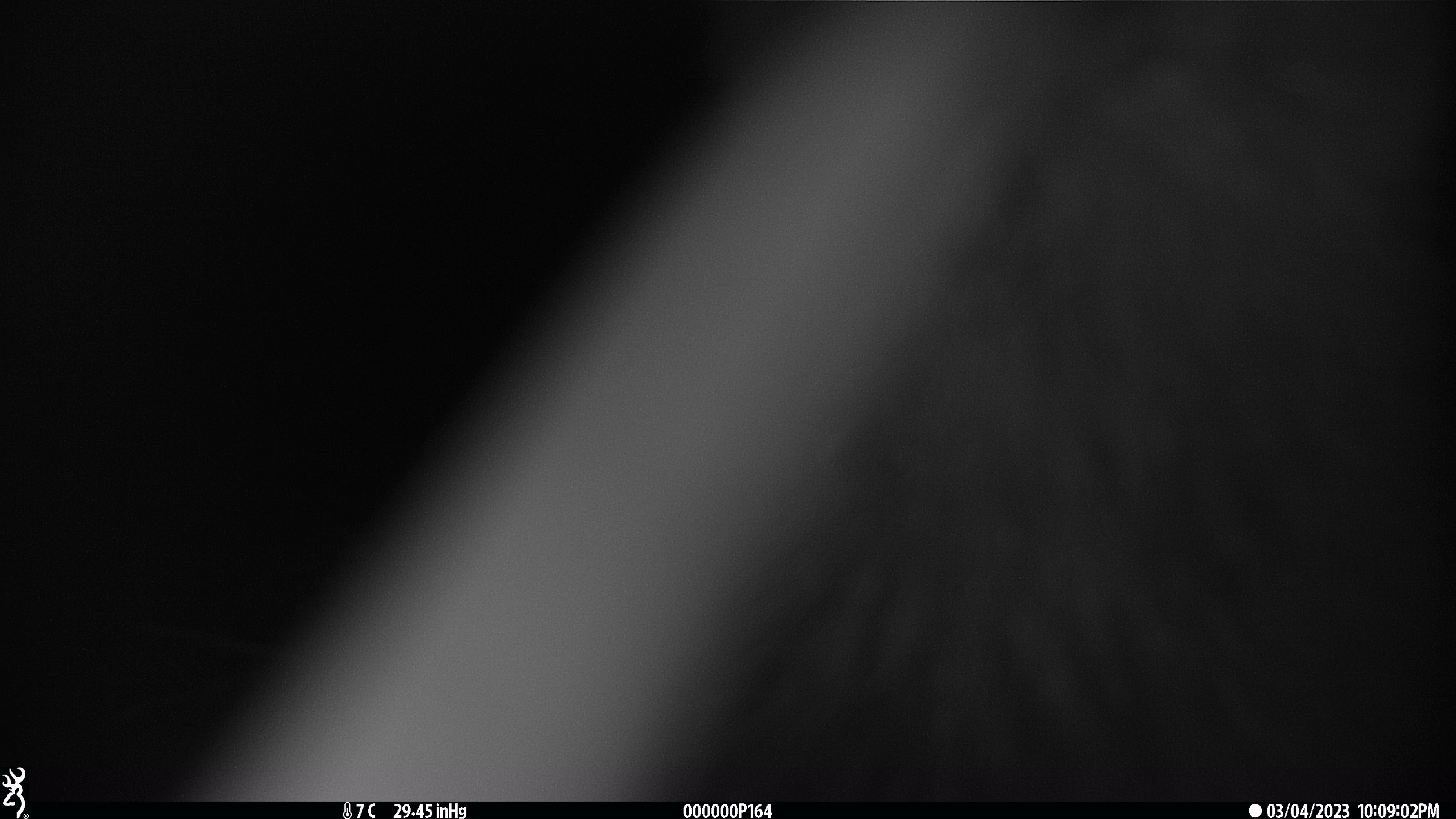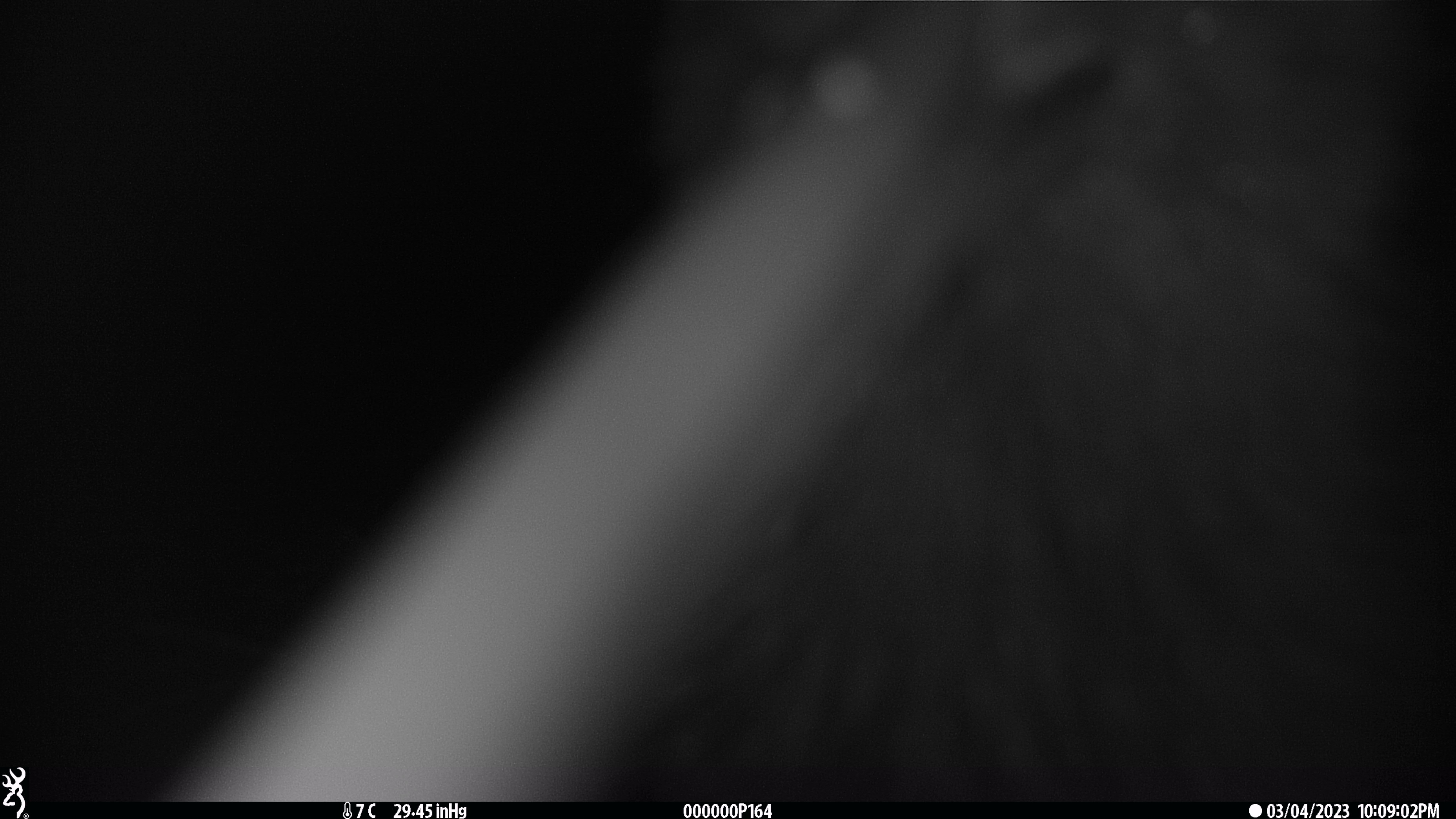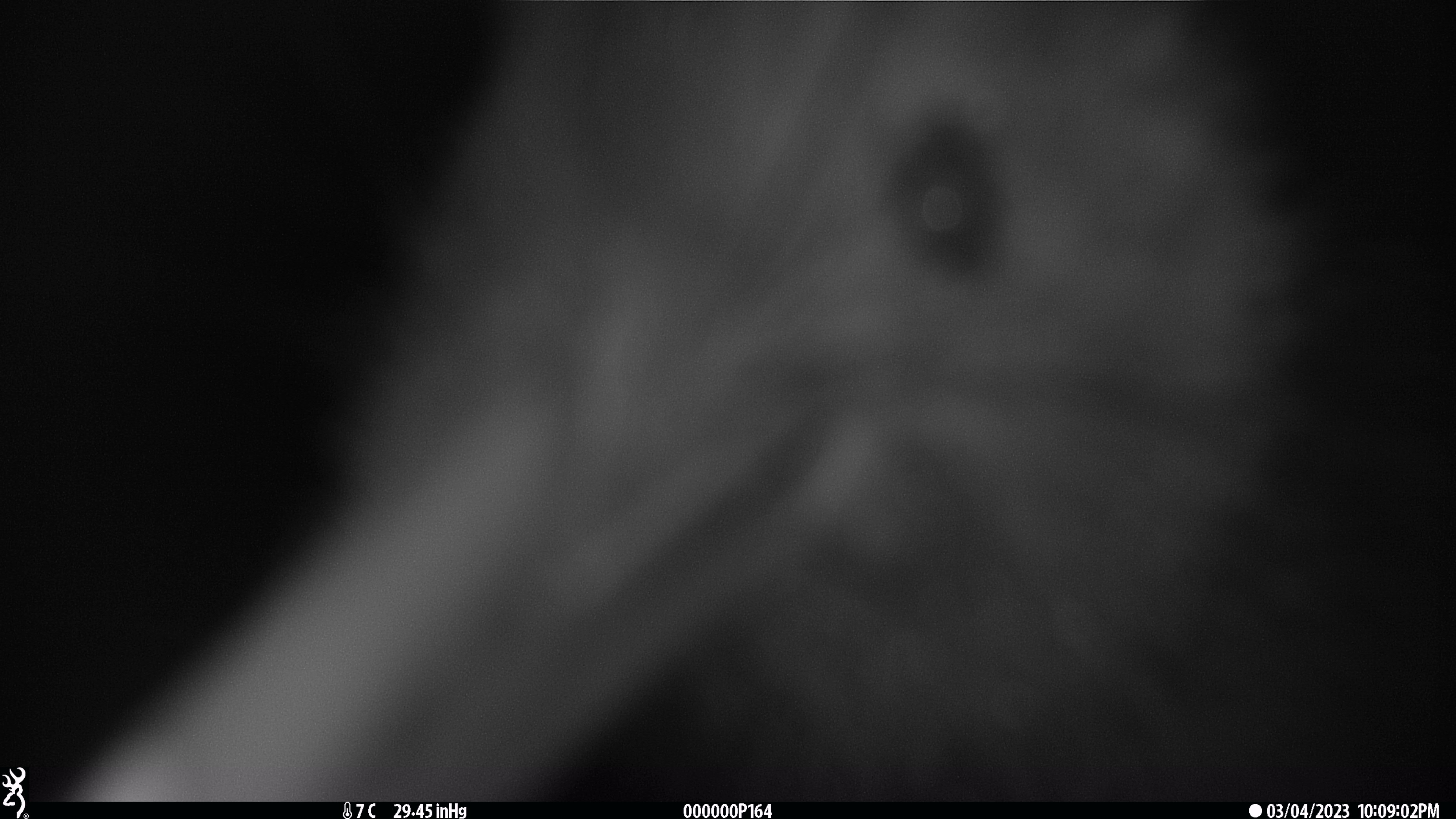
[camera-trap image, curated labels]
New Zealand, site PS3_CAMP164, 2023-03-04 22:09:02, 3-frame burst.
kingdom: Animalia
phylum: Chordata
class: Aves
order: Apterygiformes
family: Apterygidae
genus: Apteryx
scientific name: Apteryx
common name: kiwi